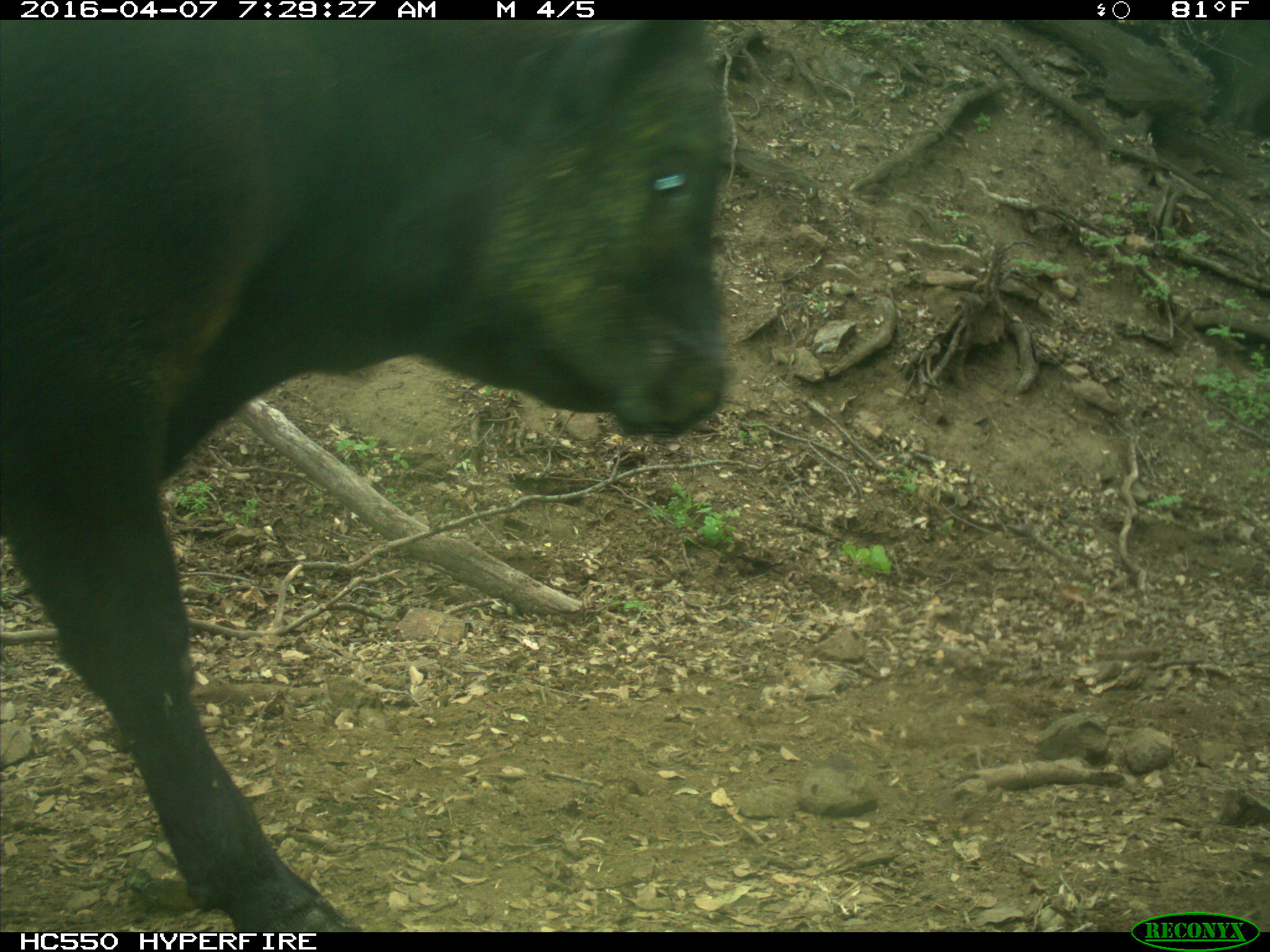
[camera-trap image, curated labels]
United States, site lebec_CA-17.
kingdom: Animalia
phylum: Chordata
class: Mammalia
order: Artiodactyla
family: Bovidae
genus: Bos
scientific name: Bos taurus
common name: domestic cow